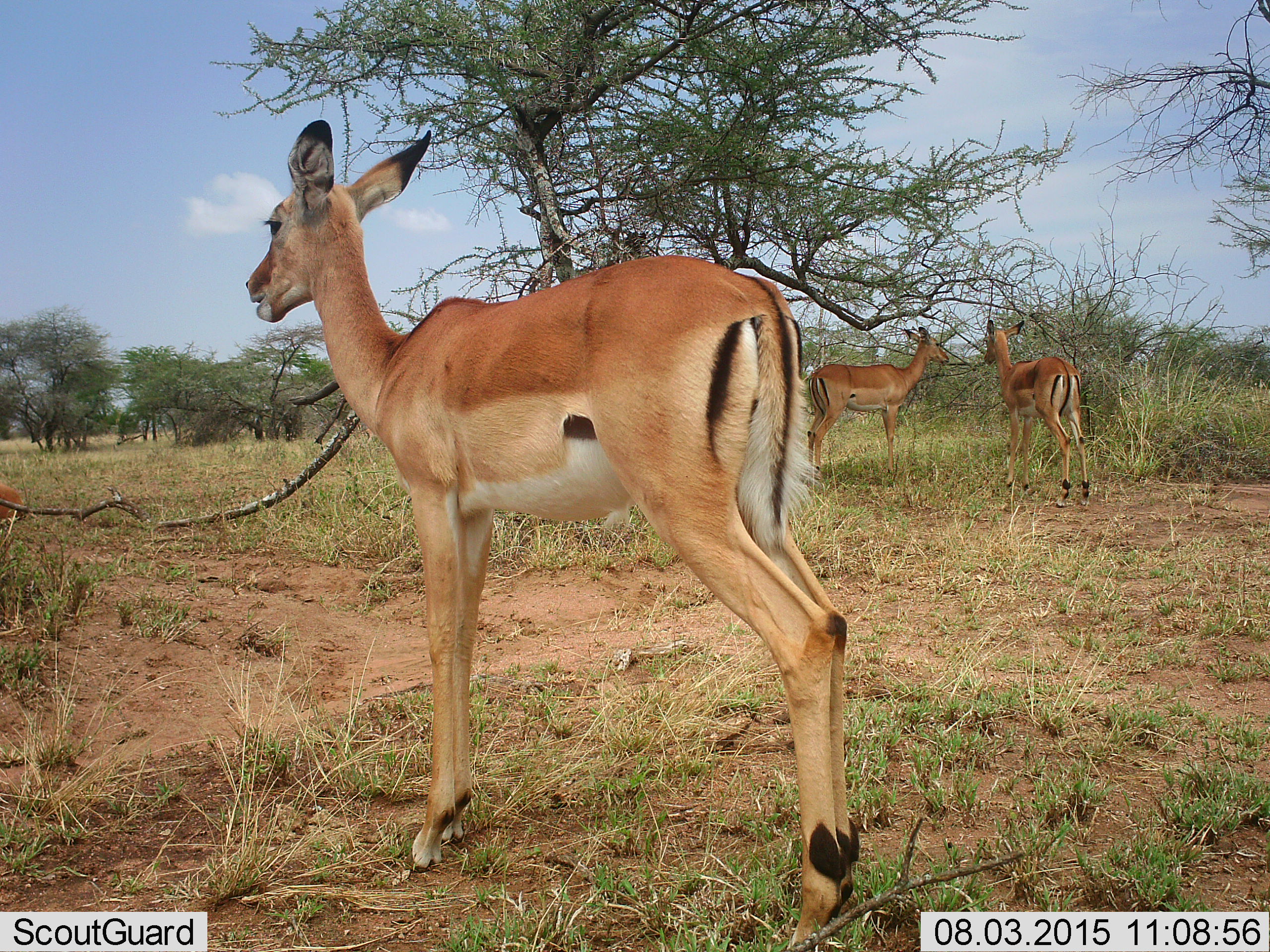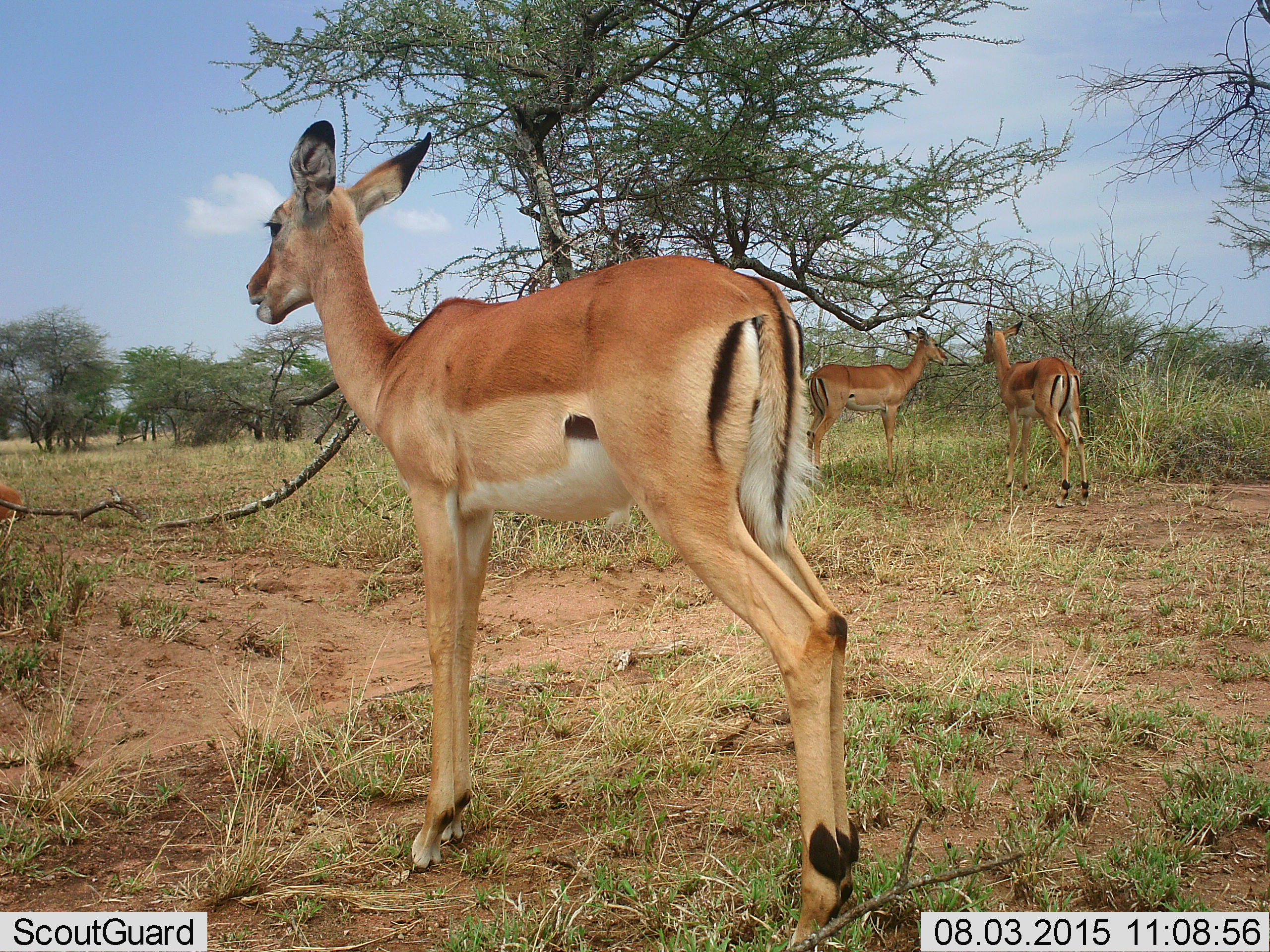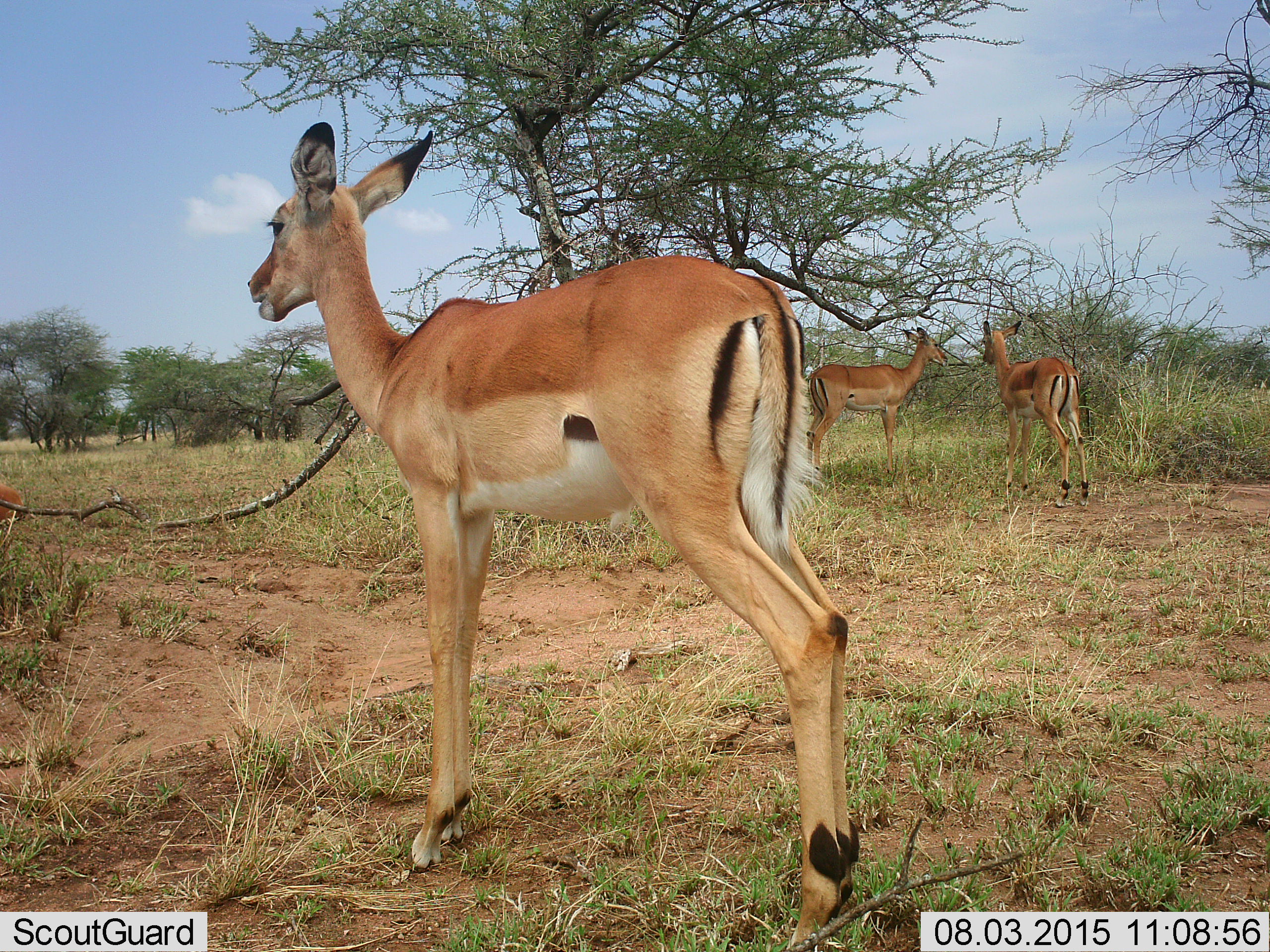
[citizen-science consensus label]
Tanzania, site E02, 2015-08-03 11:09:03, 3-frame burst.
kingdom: Animalia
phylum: Chordata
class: Mammalia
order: Artiodactyla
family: Bovidae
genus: Eudorcas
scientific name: Eudorcas thomsonii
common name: thomson's gazelle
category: gazellethomsons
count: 3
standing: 67%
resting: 0%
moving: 33%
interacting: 0%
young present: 0%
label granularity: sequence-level